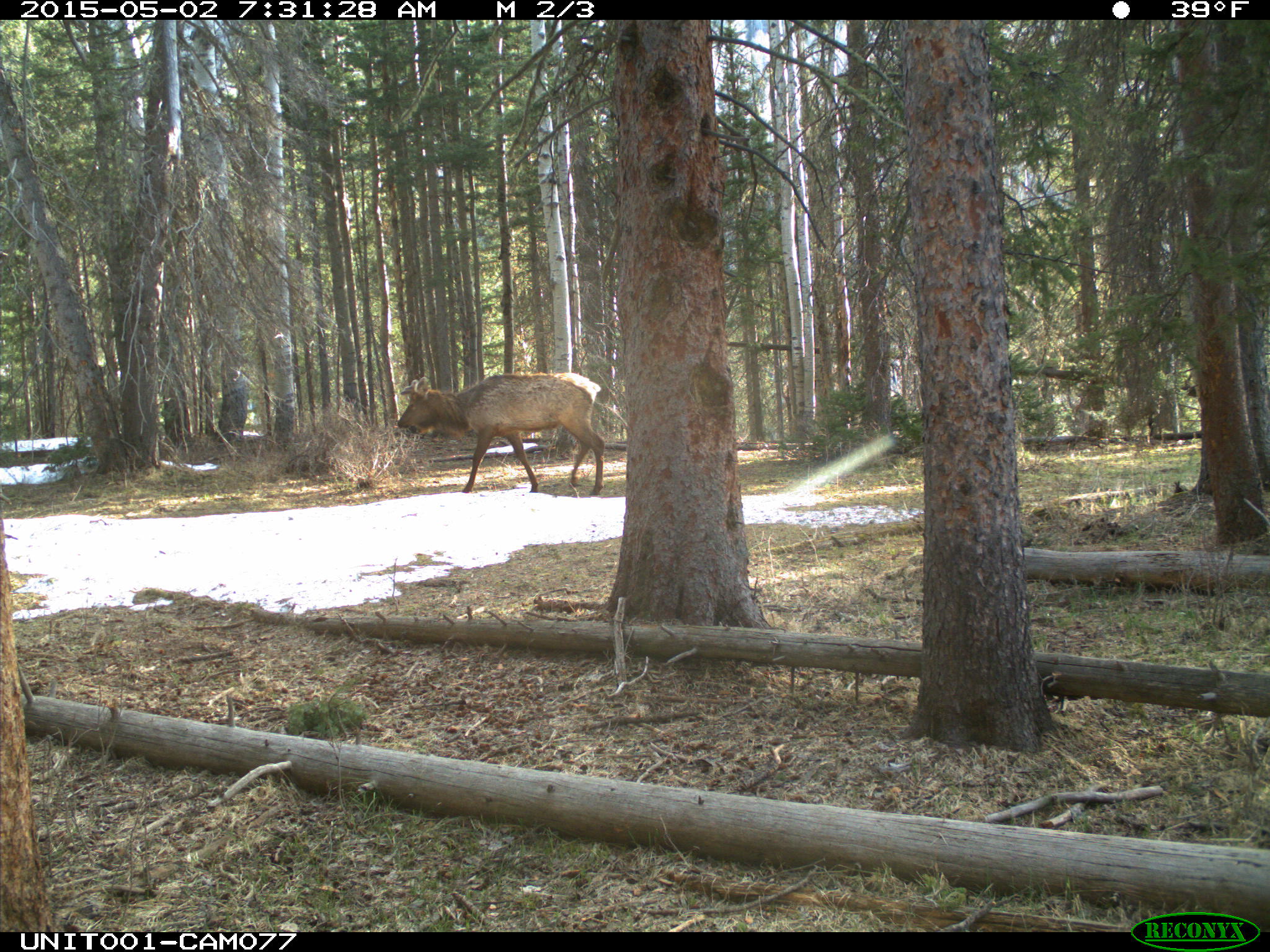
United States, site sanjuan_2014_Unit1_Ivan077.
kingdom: Animalia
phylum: Chordata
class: Mammalia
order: Artiodactyla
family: Cervidae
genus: Cervus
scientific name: Cervus elaphus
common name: red deer